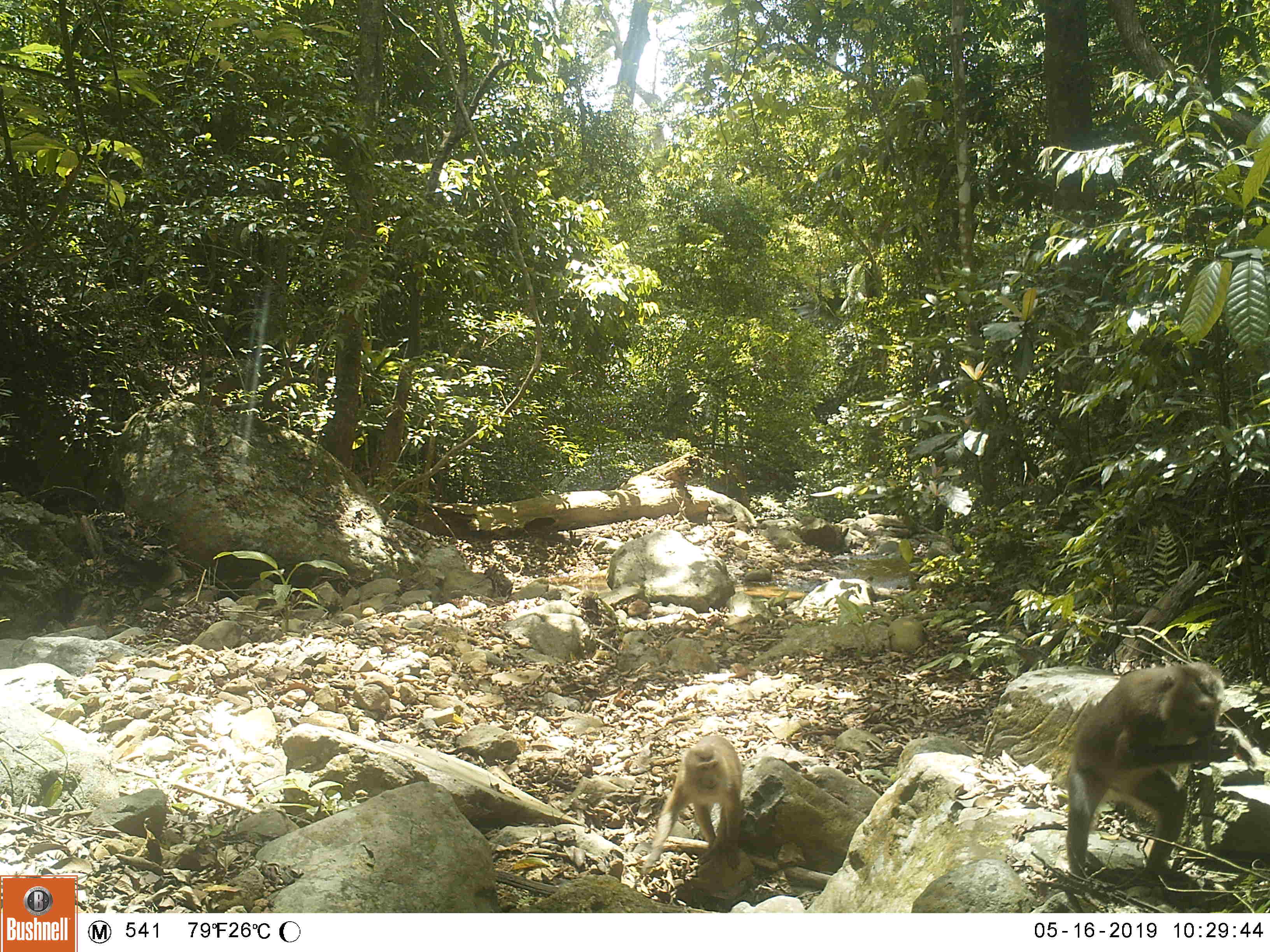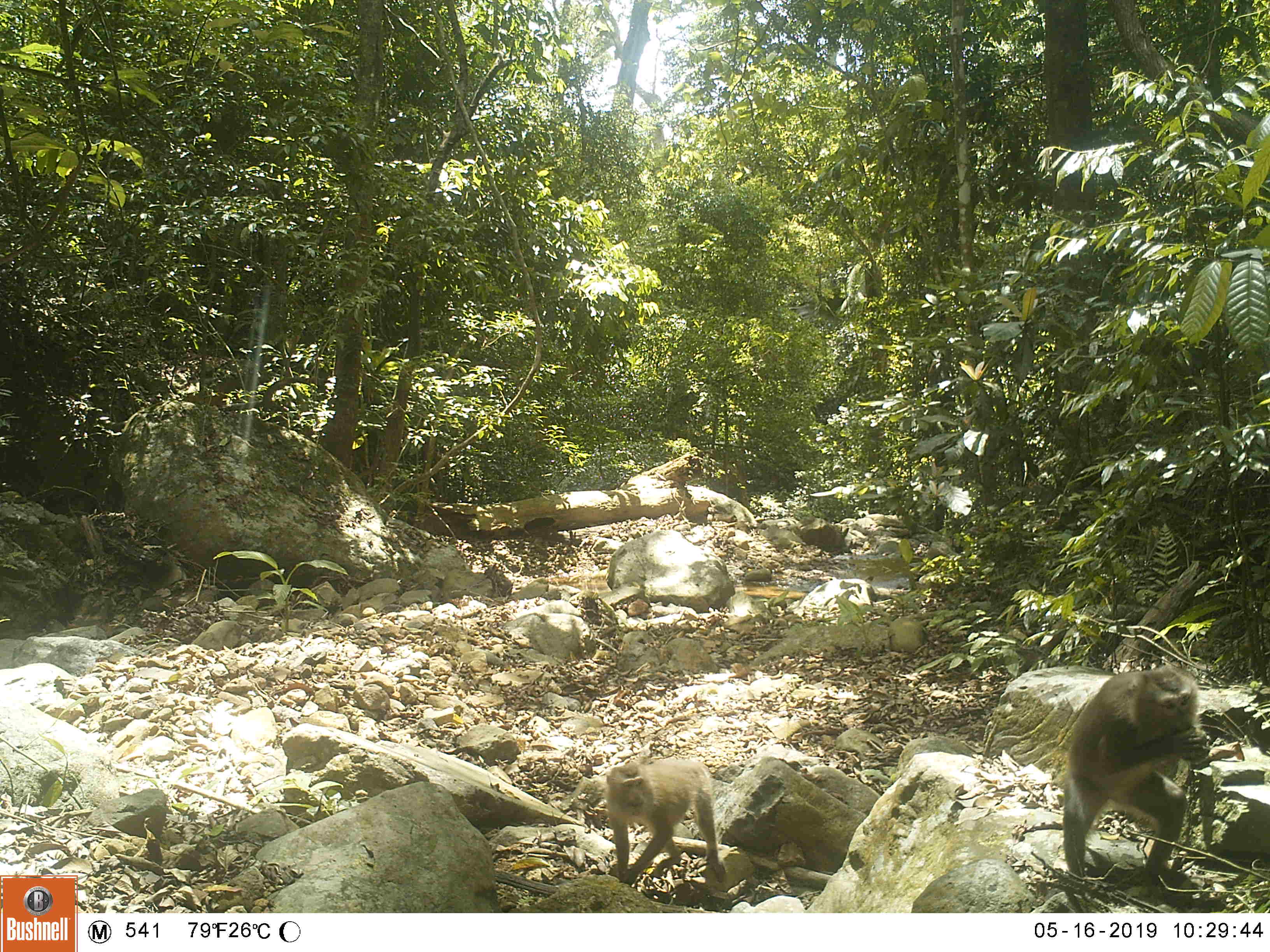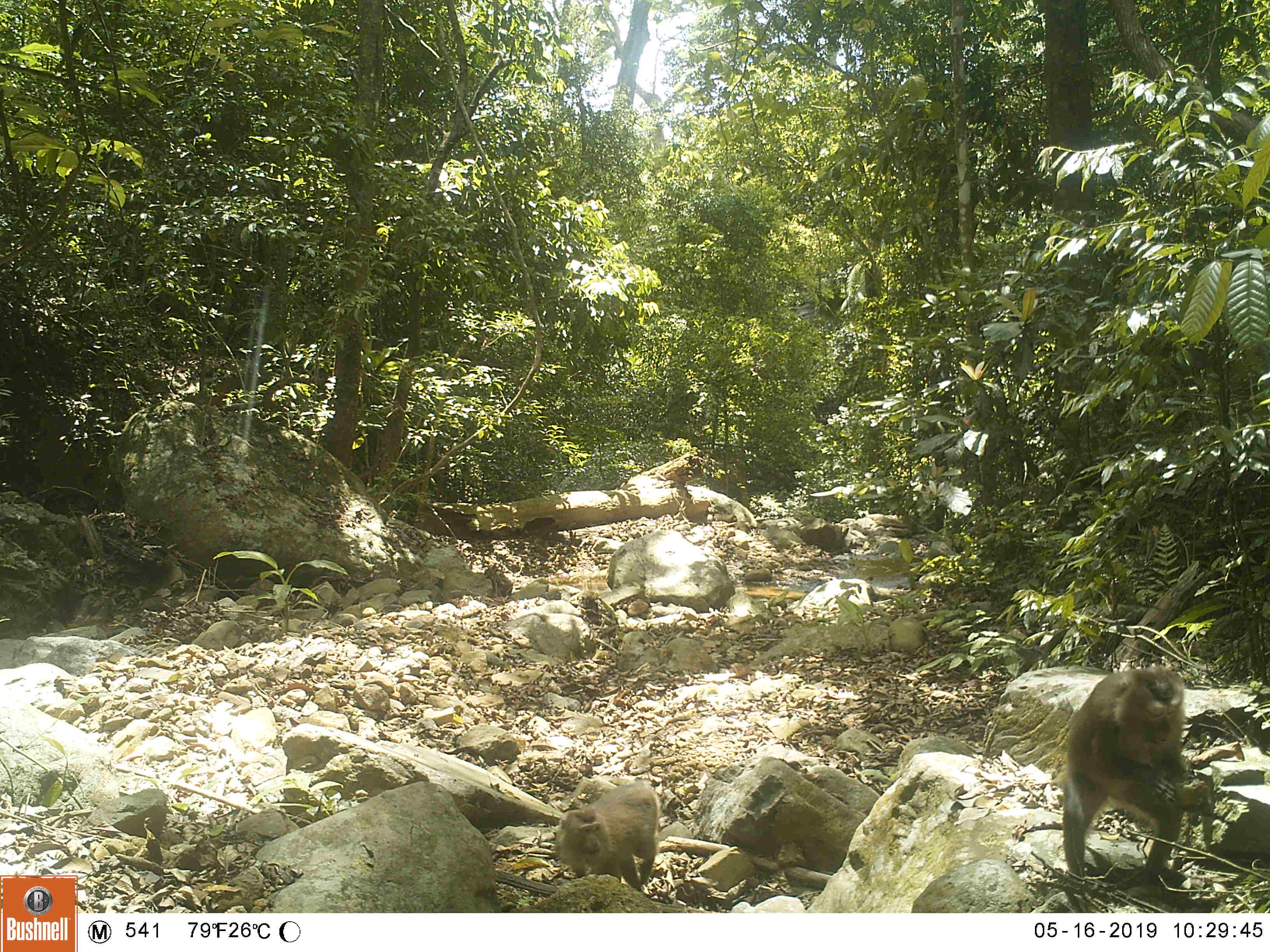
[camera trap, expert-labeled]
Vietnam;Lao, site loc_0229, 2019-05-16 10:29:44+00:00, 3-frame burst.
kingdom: Animalia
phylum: Chordata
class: Mammalia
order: Primates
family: Cercopithecidae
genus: Macaca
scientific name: Macaca nemestrina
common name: pig-tailed macaque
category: pig tailed macaque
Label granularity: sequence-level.